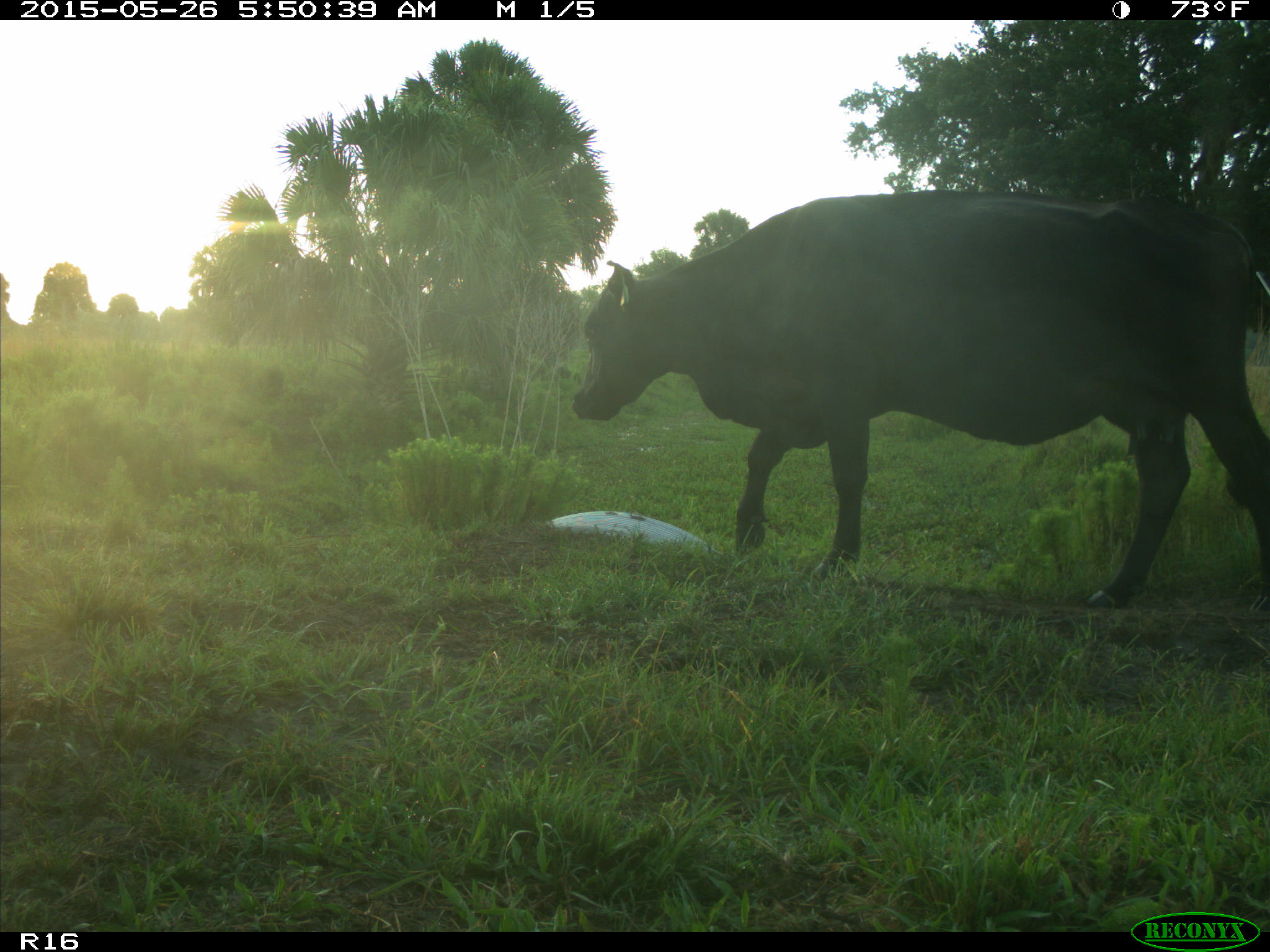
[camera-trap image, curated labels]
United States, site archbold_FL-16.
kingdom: Animalia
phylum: Chordata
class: Mammalia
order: Artiodactyla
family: Bovidae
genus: Bos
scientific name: Bos taurus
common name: domestic cow